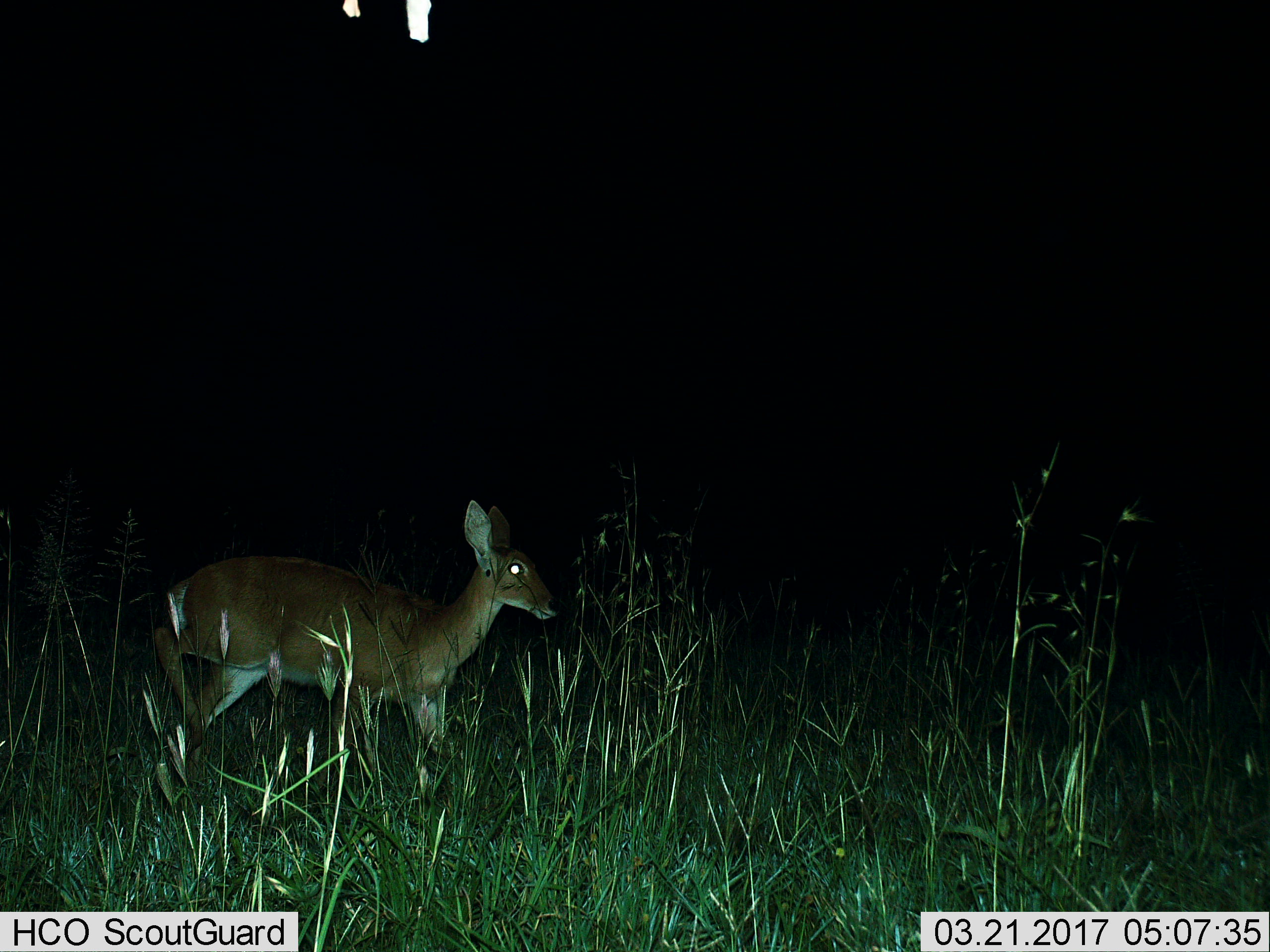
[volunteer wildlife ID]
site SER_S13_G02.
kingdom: Animalia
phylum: Chordata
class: Mammalia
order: Artiodactyla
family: Bovidae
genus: Redunca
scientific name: Redunca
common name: reedbuck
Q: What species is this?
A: Reedbuck (Redunca).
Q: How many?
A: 1.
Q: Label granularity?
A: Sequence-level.